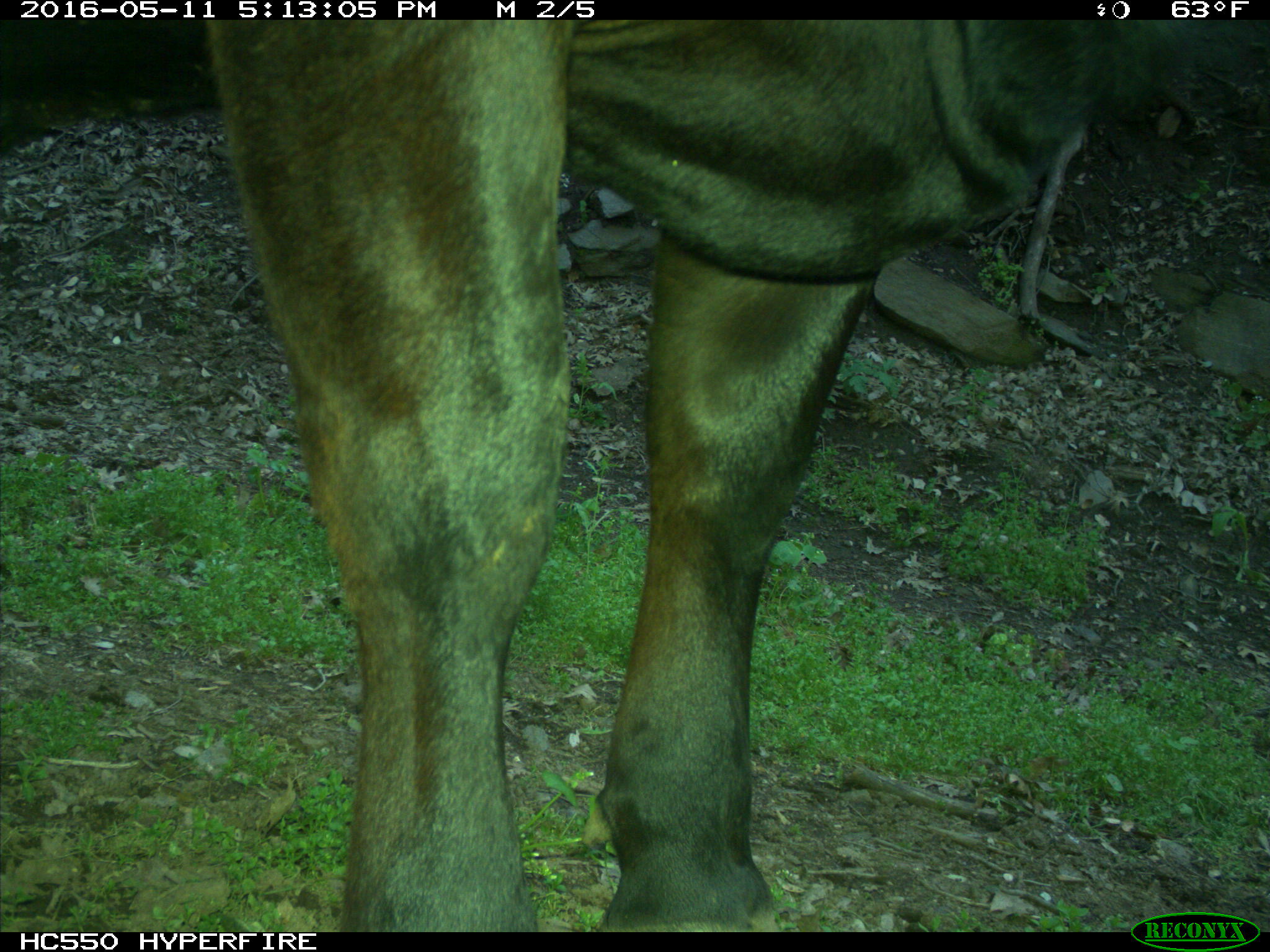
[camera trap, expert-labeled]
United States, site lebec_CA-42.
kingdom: Animalia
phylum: Chordata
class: Mammalia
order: Artiodactyla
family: Bovidae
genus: Bos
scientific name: Bos taurus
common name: domestic cow